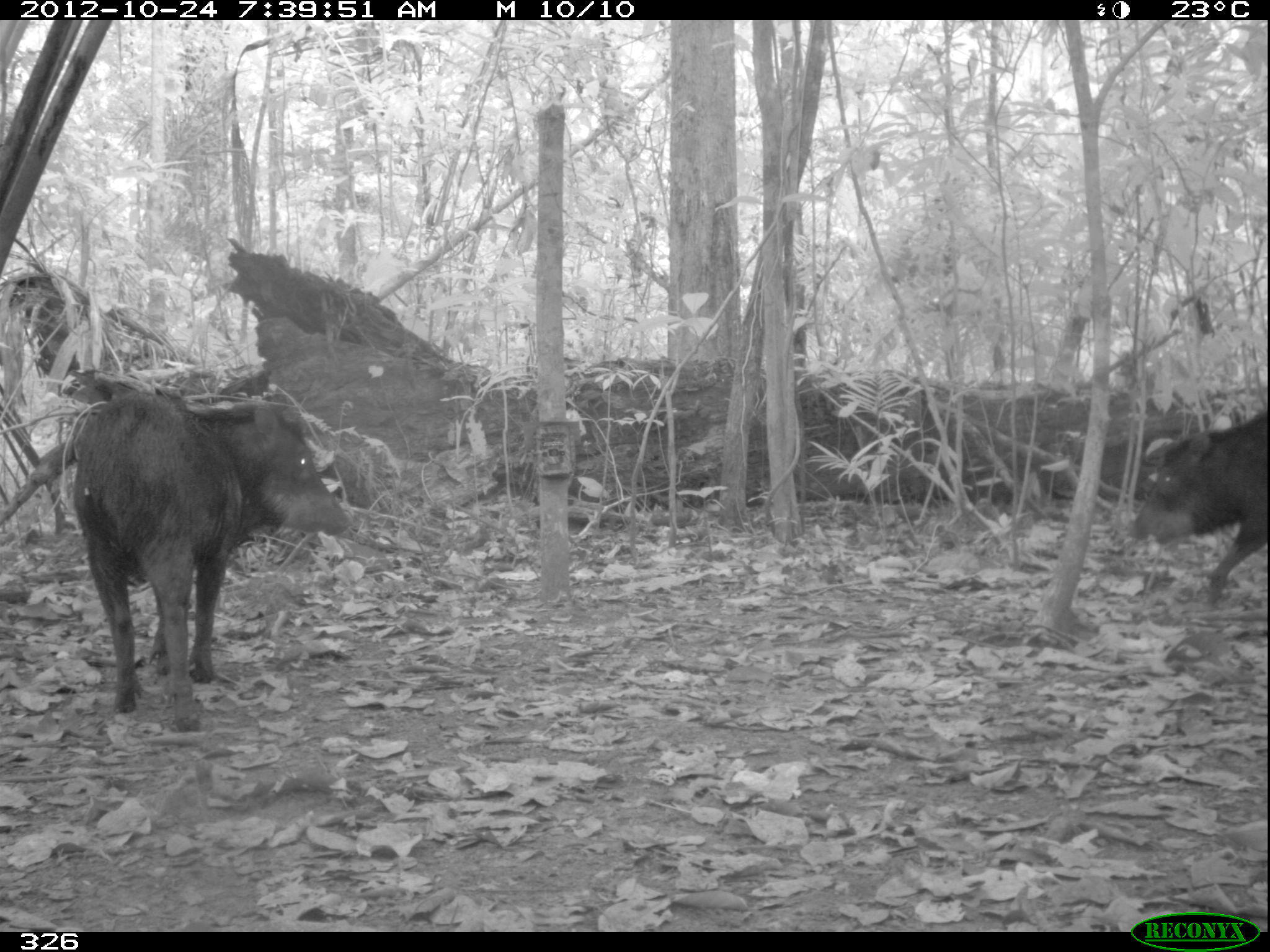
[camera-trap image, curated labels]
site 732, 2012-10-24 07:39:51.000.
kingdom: Animalia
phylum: Chordata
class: Mammalia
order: Artiodactyla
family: Tayassuidae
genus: Tayassu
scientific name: Tayassu pecari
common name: white-lipped peccary